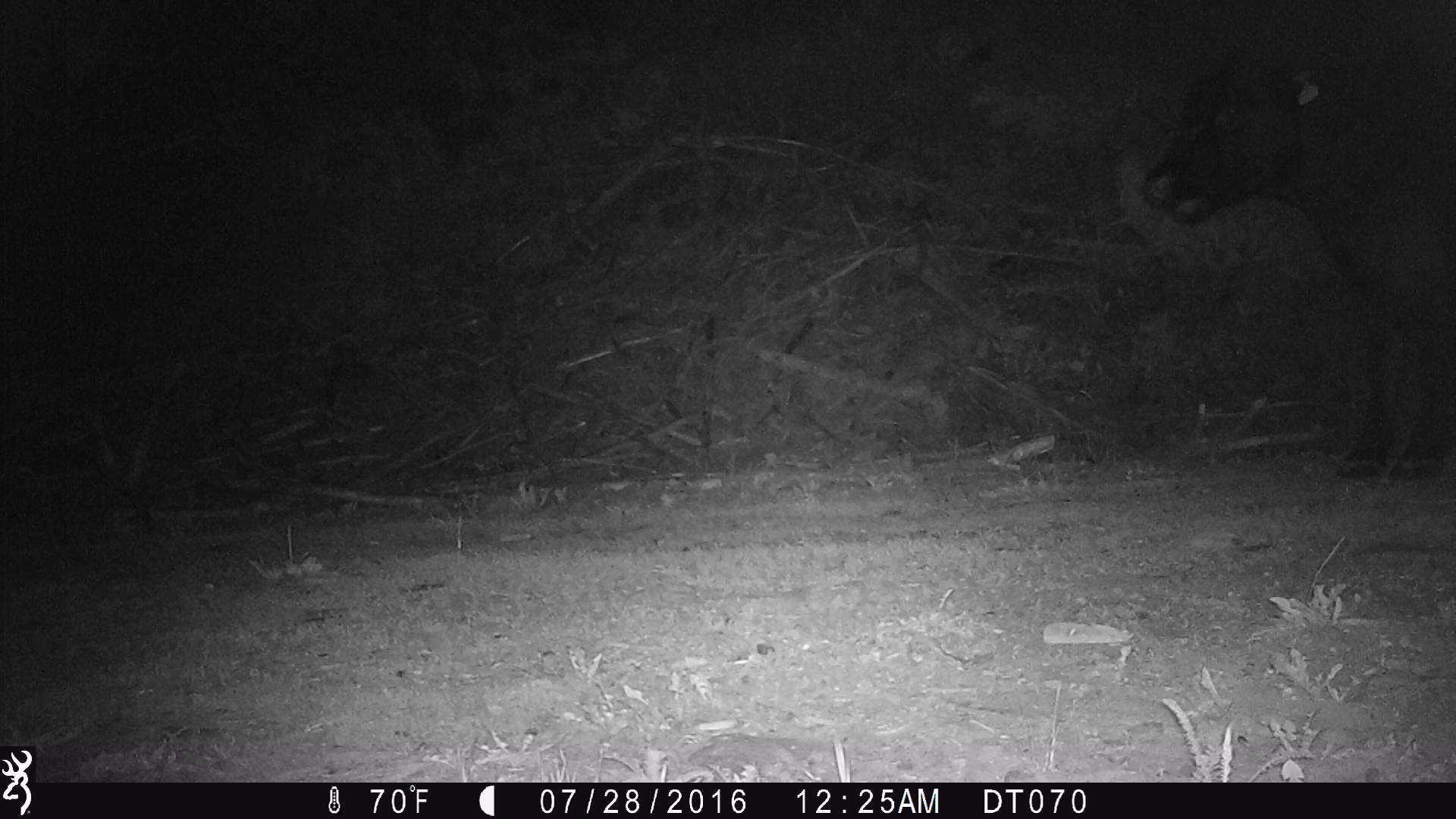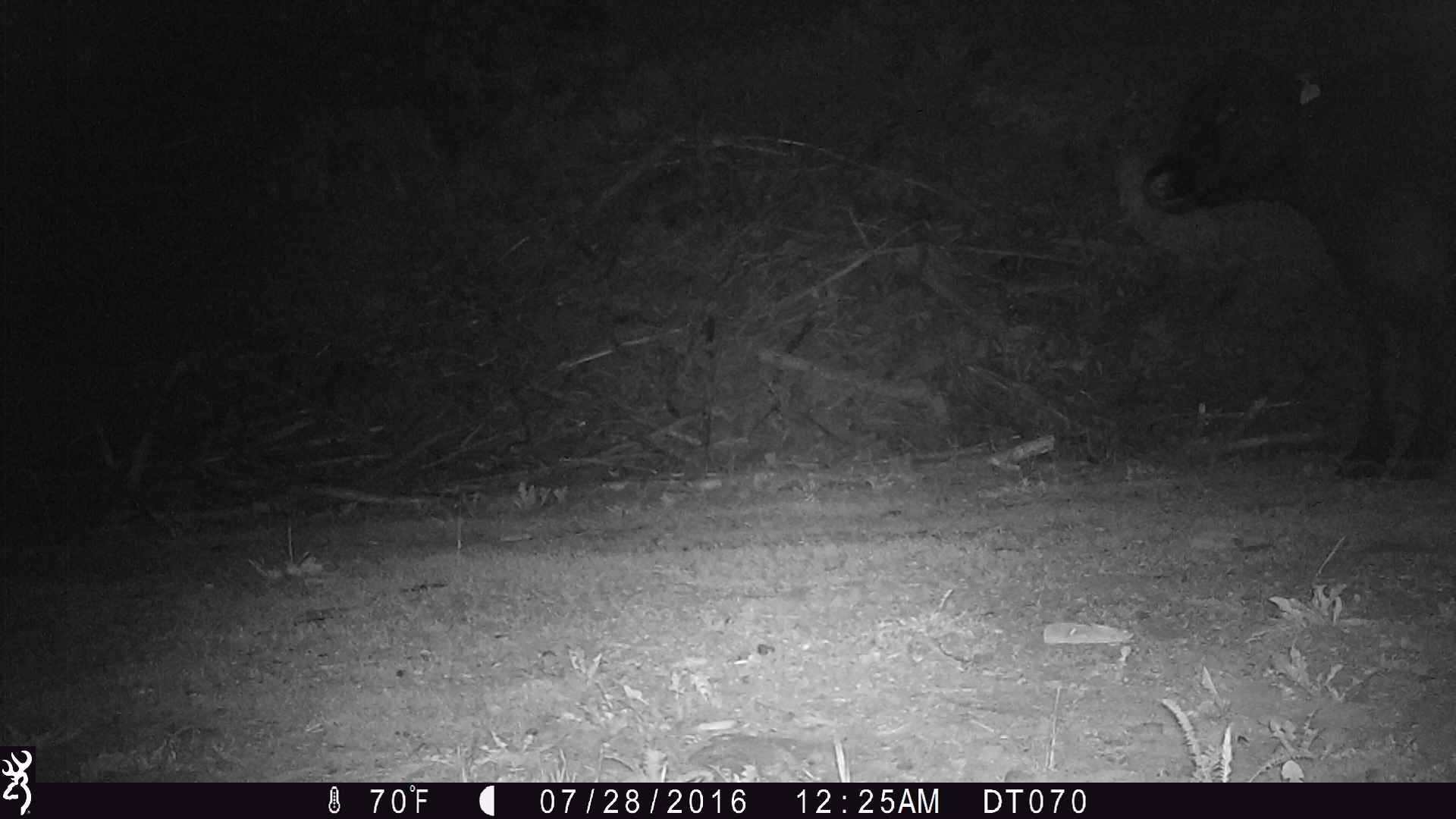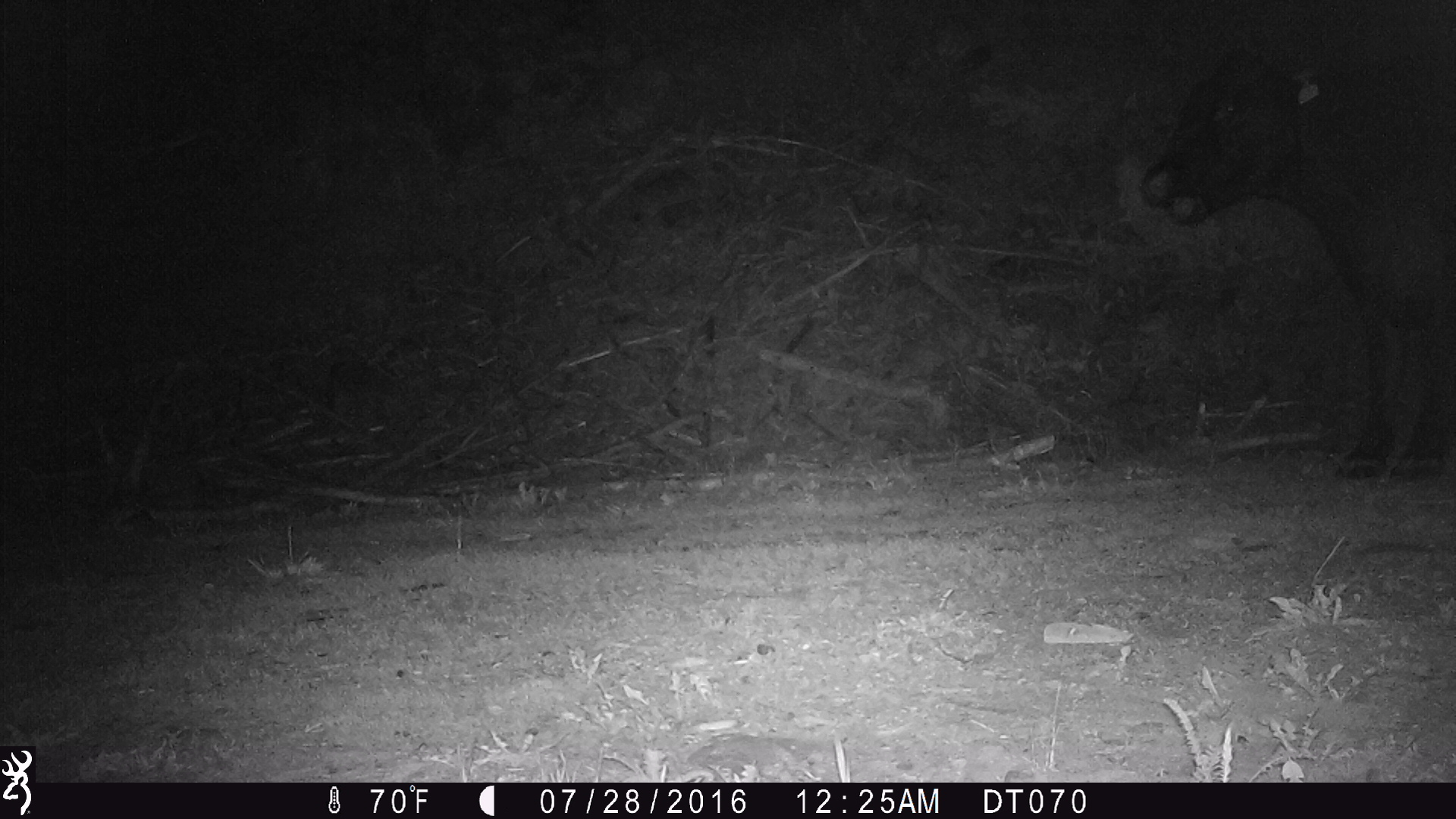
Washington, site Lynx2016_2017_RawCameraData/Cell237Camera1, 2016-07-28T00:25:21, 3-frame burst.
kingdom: Animalia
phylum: Chordata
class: Mammalia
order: Artiodactyla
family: Bovidae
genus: Bos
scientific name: Bos taurus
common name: domestic cattle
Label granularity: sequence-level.